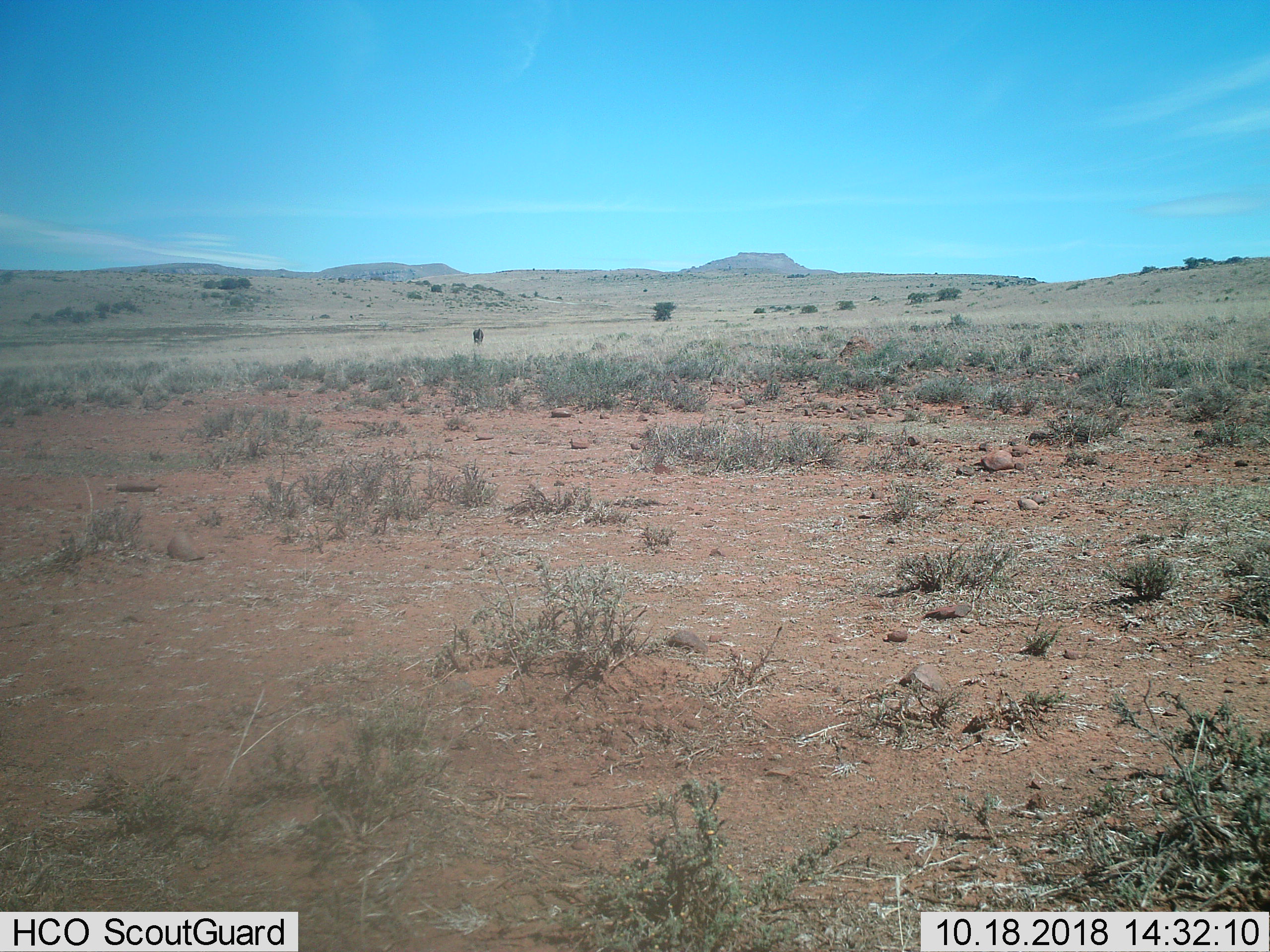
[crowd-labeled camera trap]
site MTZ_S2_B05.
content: unidentified animal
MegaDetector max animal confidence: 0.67